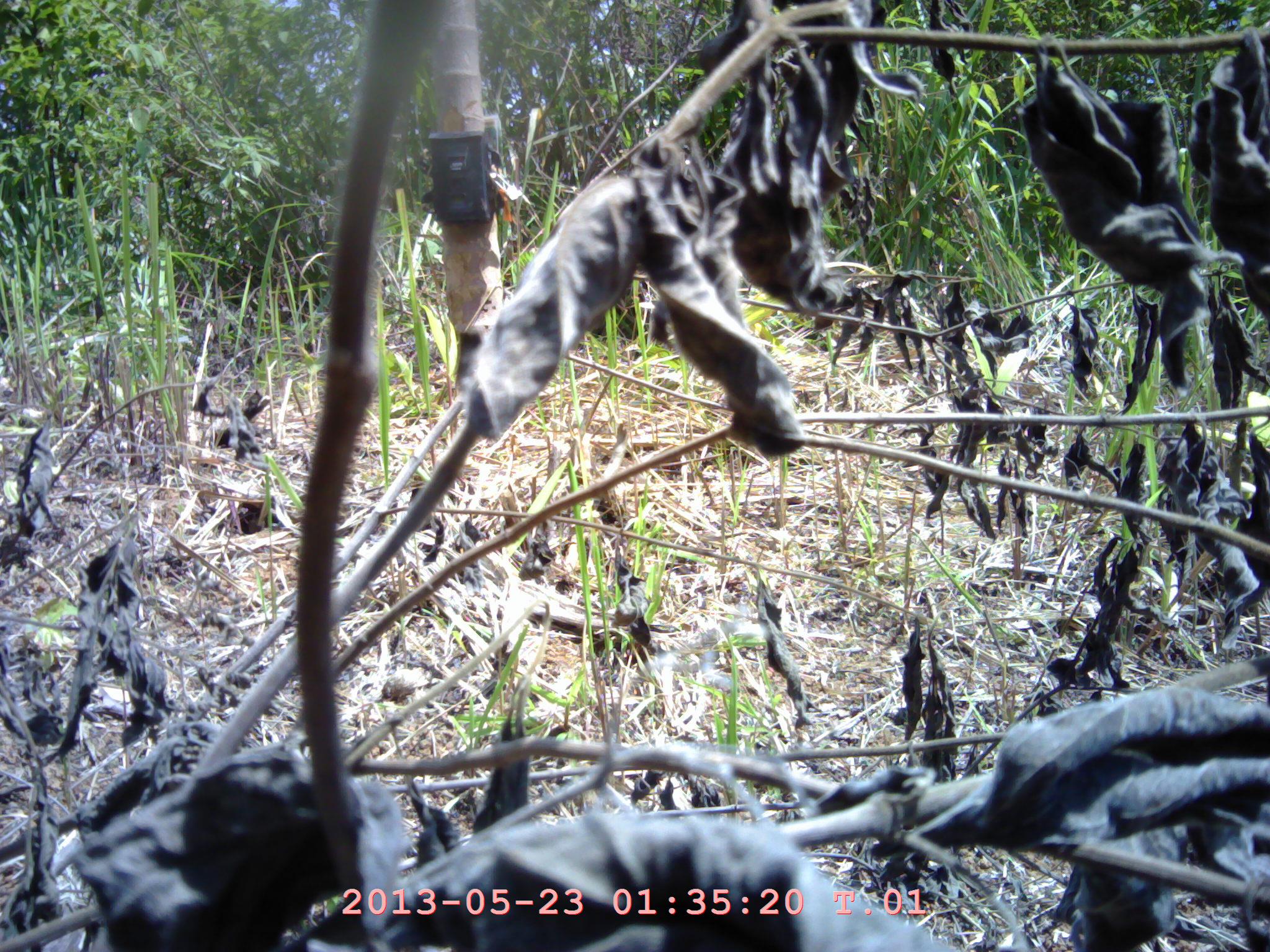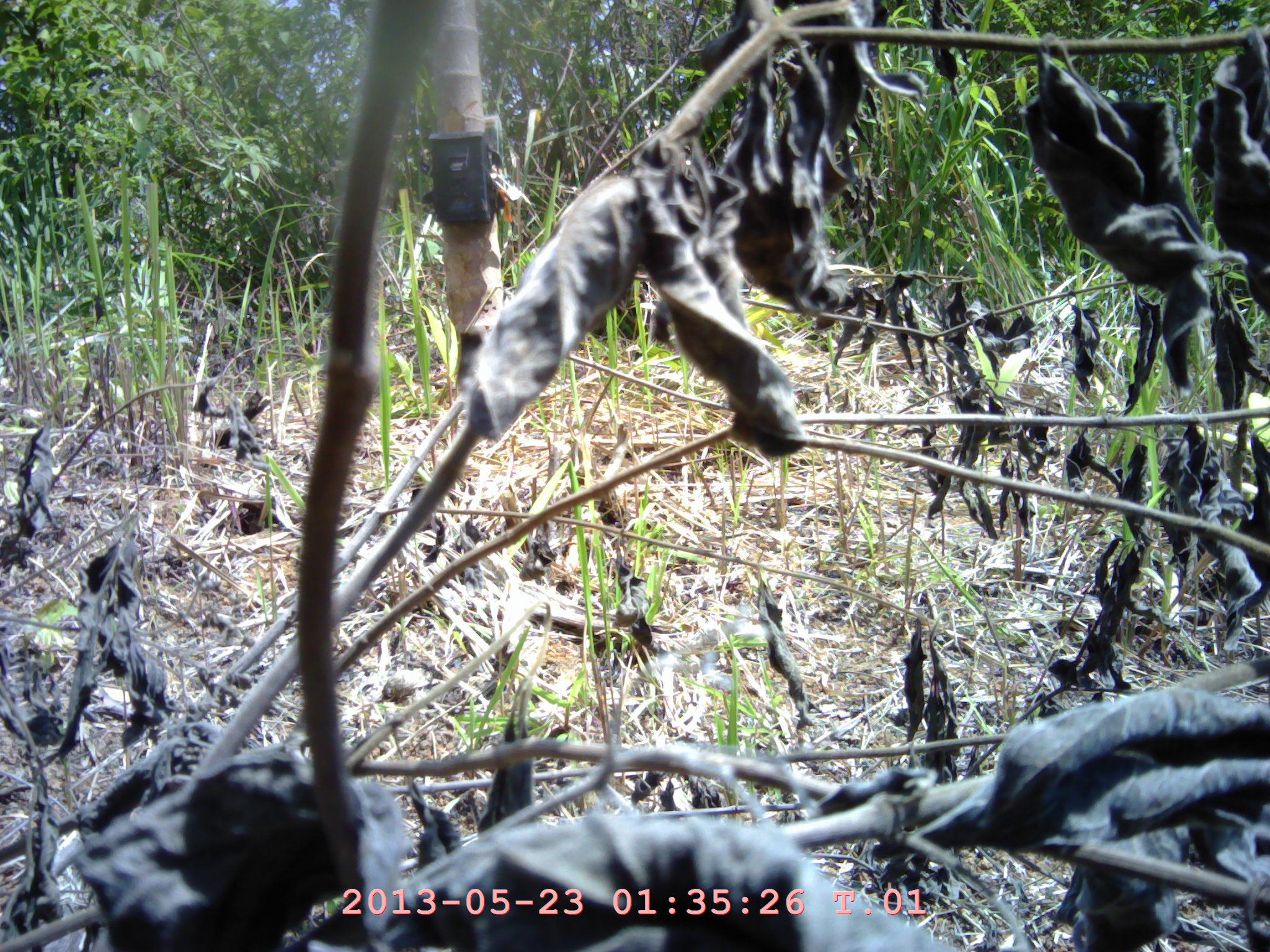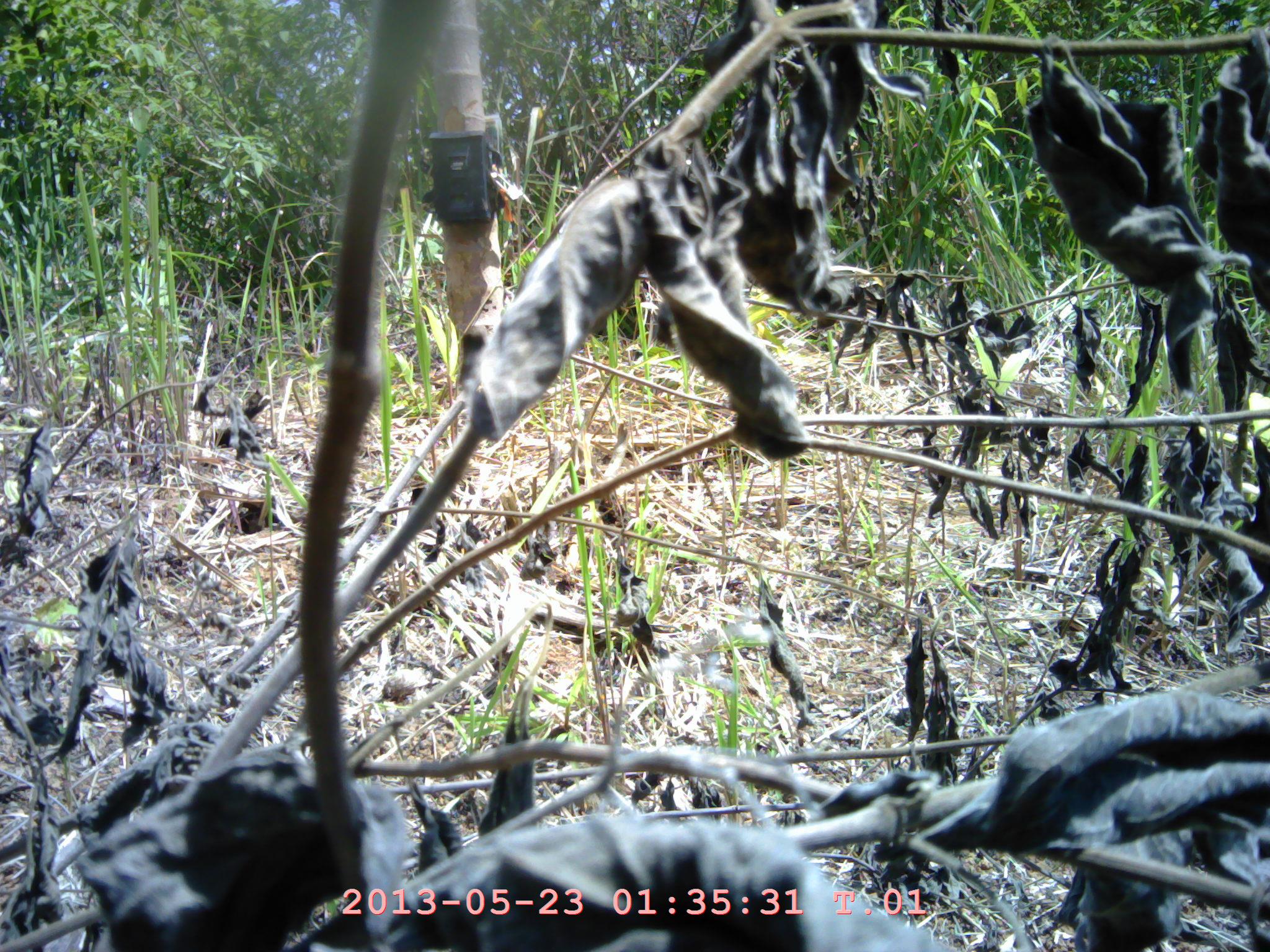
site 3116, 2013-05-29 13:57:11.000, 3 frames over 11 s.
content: no animal present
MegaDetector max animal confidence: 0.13